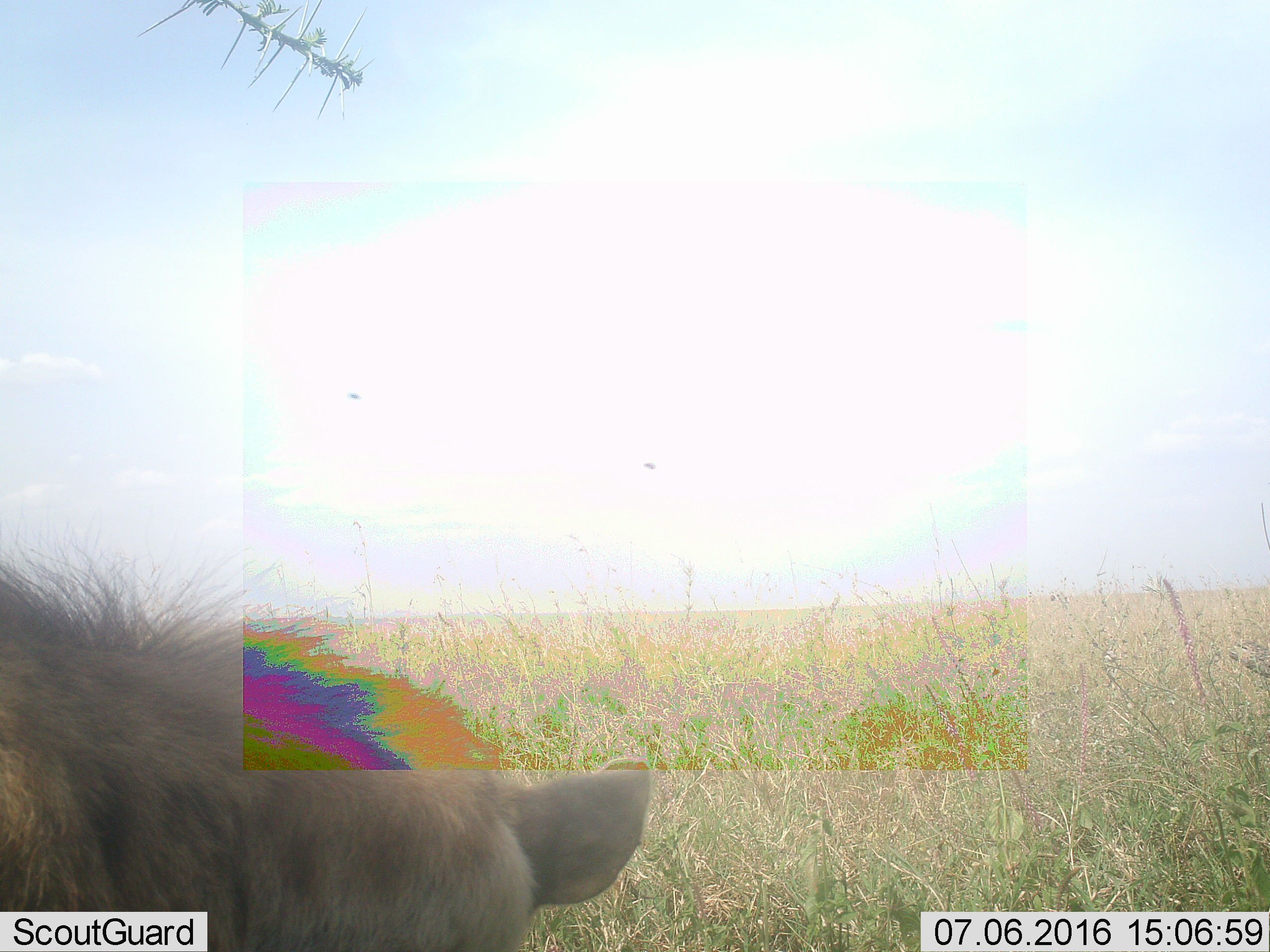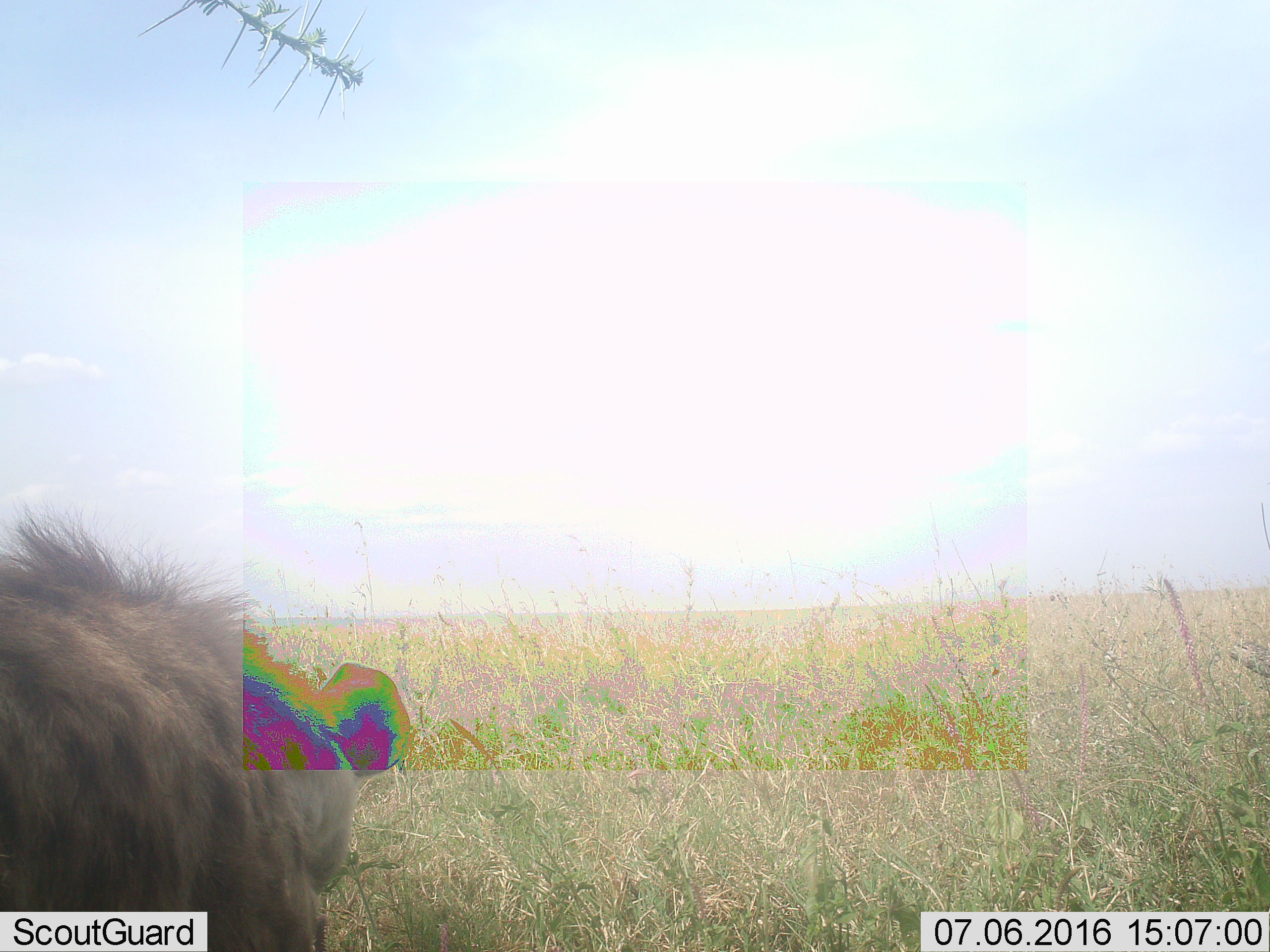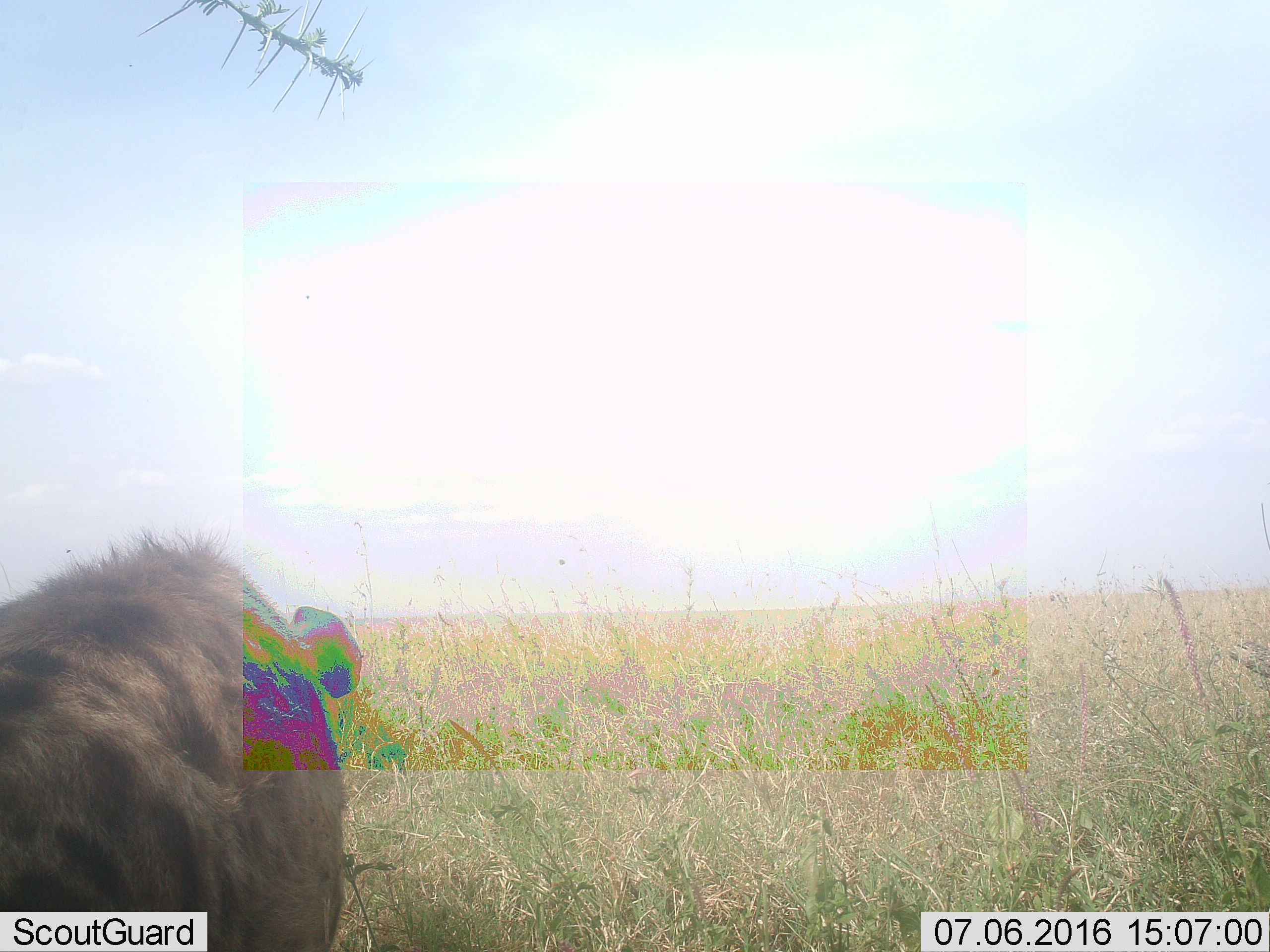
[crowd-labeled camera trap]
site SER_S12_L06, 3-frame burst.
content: unidentified animal